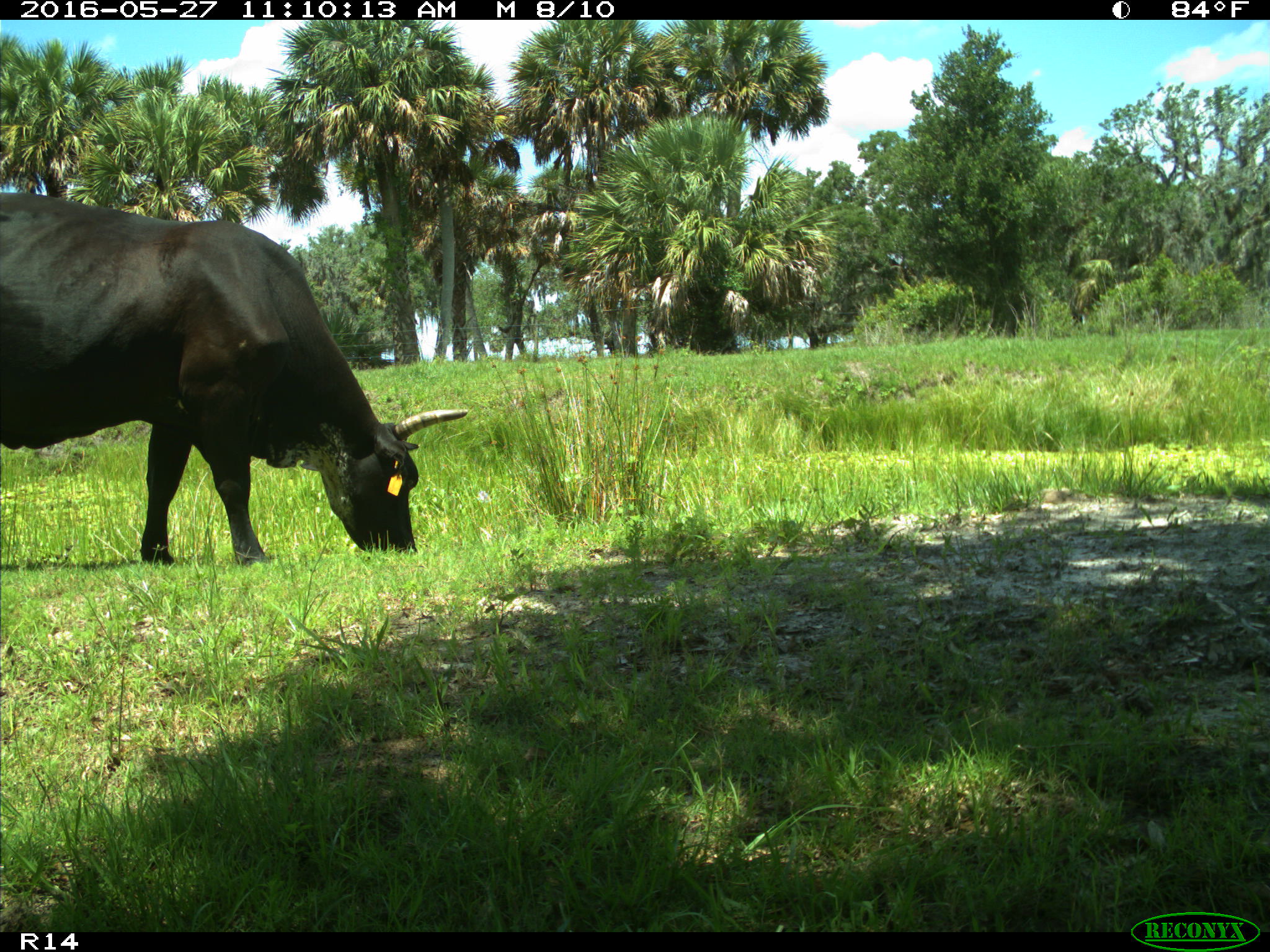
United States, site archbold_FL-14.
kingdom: Animalia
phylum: Chordata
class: Mammalia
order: Artiodactyla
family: Bovidae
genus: Bos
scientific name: Bos taurus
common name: domestic cow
Bos taurus (domestic cow).